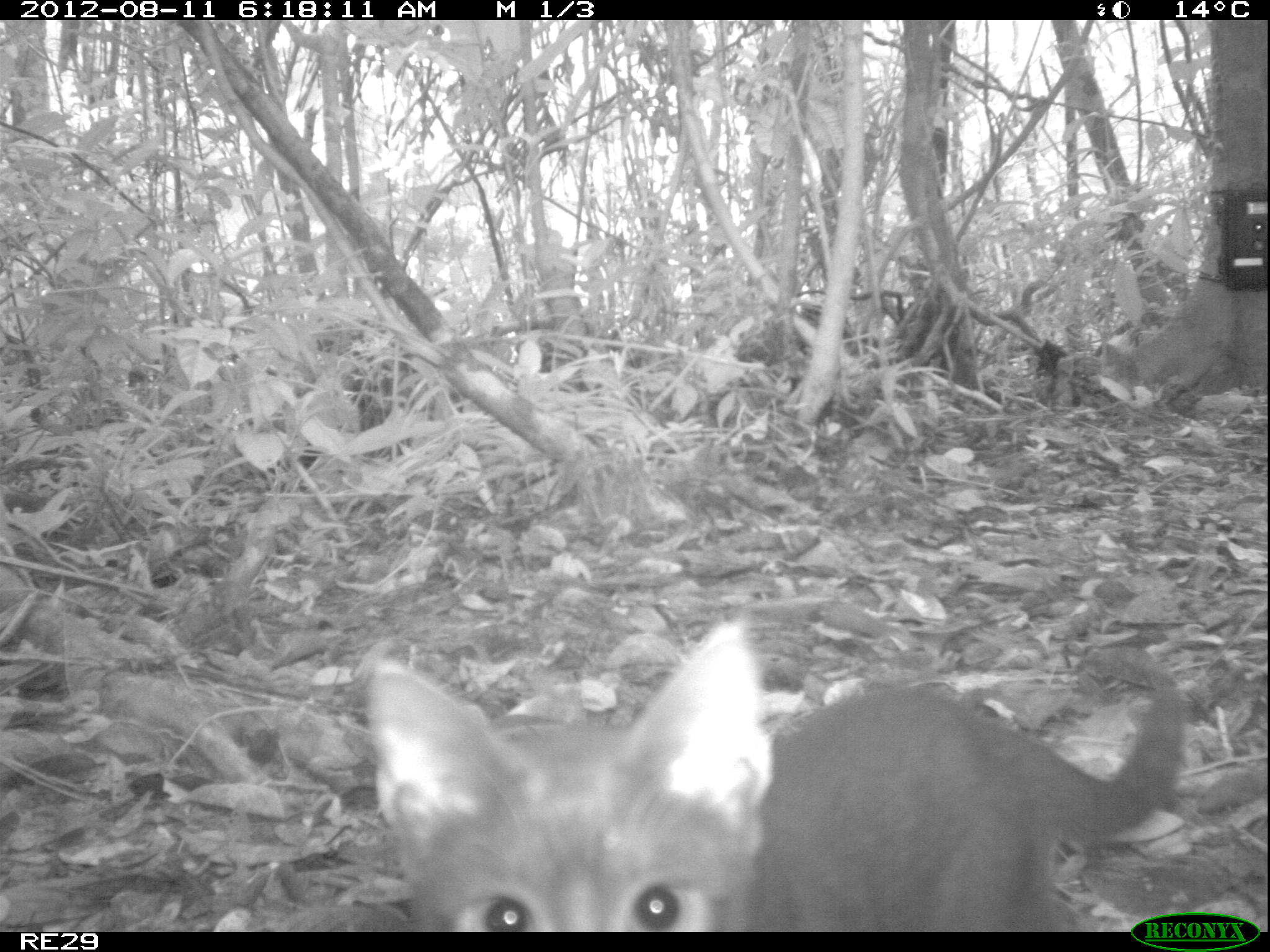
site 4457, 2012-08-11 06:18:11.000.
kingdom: Animalia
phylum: Chordata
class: Mammalia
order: Carnivora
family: Felidae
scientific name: Felidae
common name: felids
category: felis sp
Felis sp (felids) (Felidae), count 1.